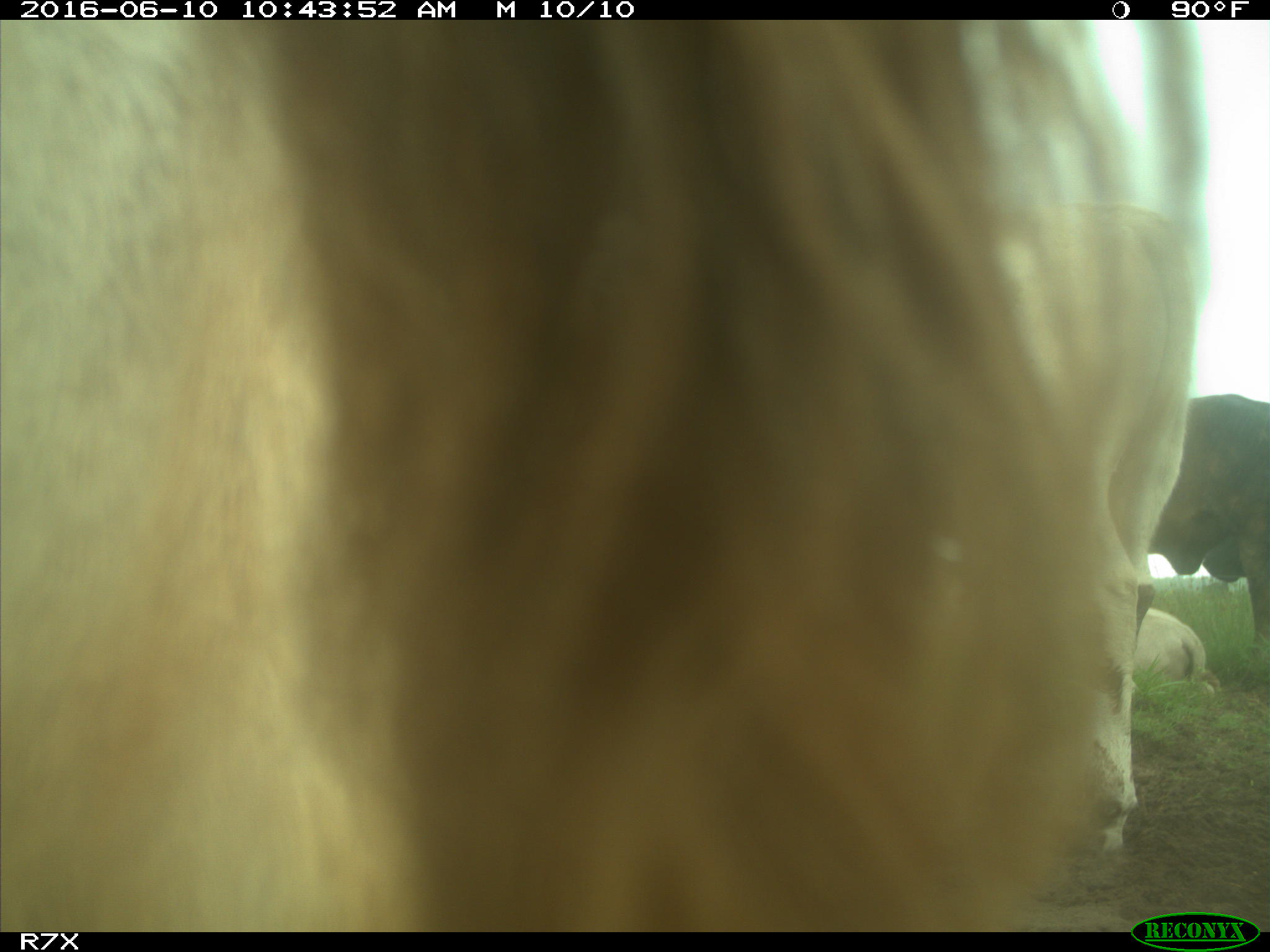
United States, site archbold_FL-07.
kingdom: Animalia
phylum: Chordata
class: Mammalia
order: Artiodactyla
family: Bovidae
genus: Bos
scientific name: Bos taurus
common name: domestic cow